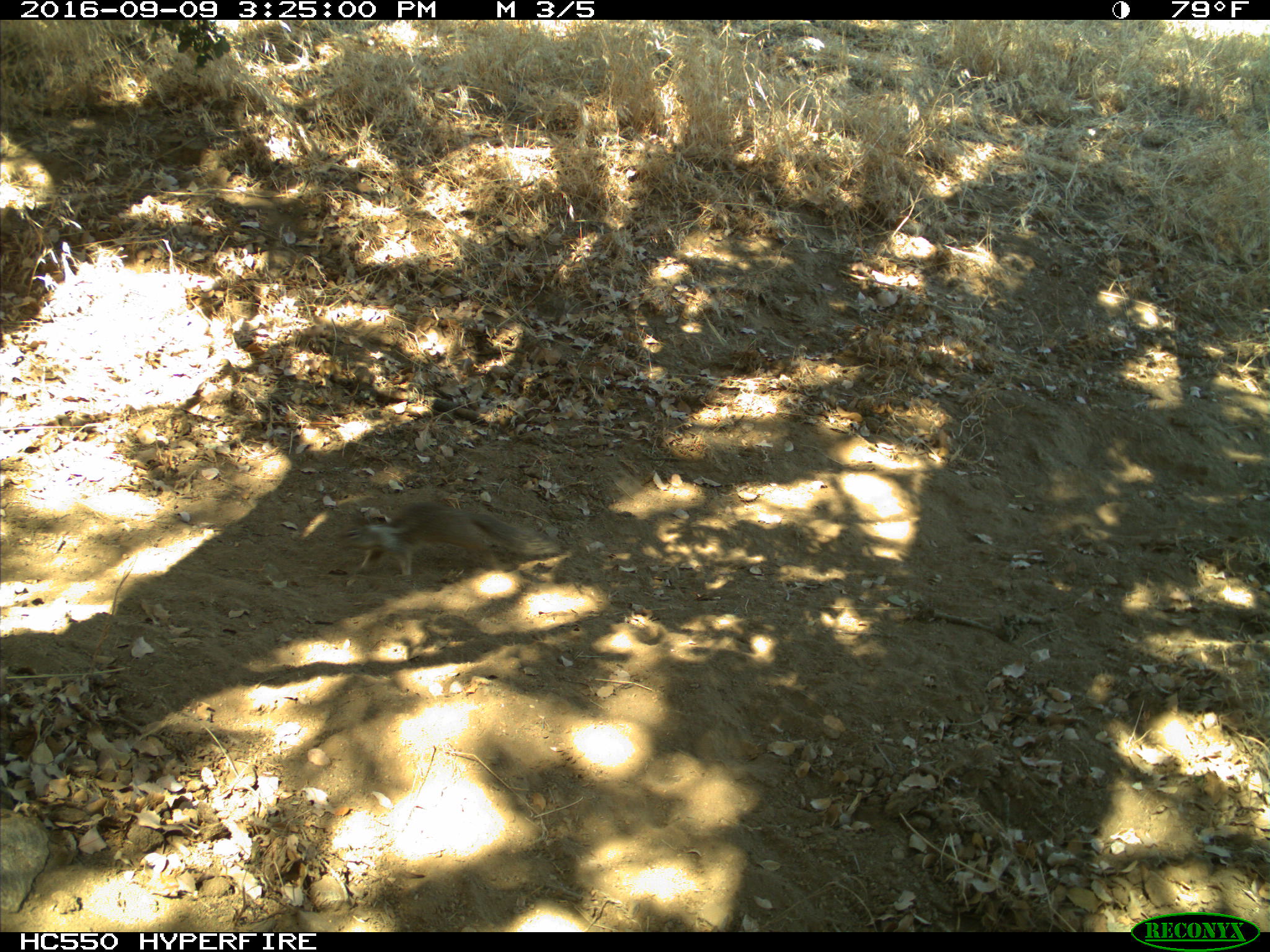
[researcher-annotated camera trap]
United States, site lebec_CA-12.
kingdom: Animalia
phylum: Chordata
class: Mammalia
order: Rodentia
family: Sciuridae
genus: Otospermophilus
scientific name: Otospermophilus beecheyi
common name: california ground squirrel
Otospermophilus beecheyi (california ground squirrel).